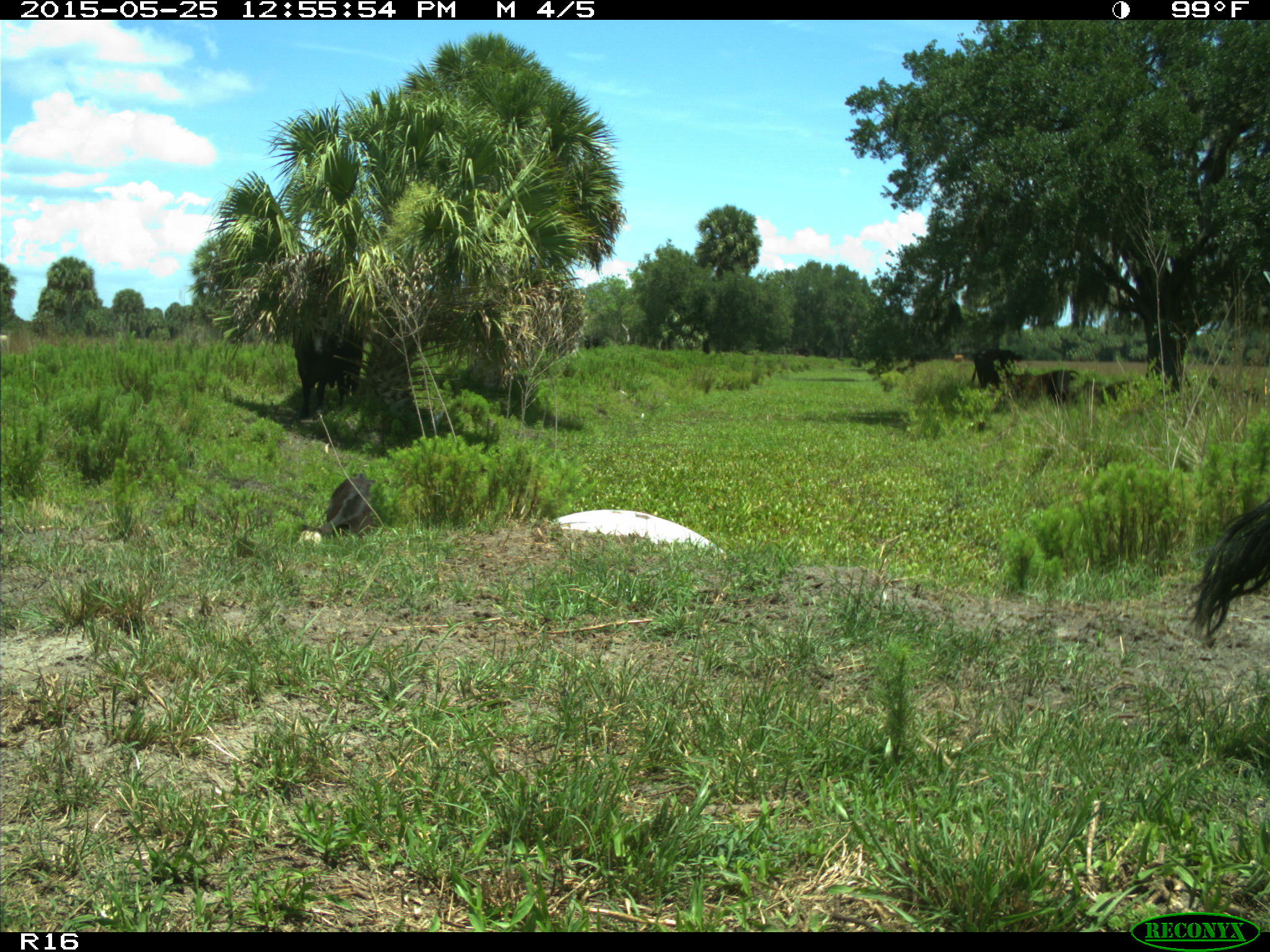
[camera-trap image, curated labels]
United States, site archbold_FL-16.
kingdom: Animalia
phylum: Chordata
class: Mammalia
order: Artiodactyla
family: Bovidae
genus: Bos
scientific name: Bos taurus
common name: domestic cow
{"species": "Bos taurus (domestic cow)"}